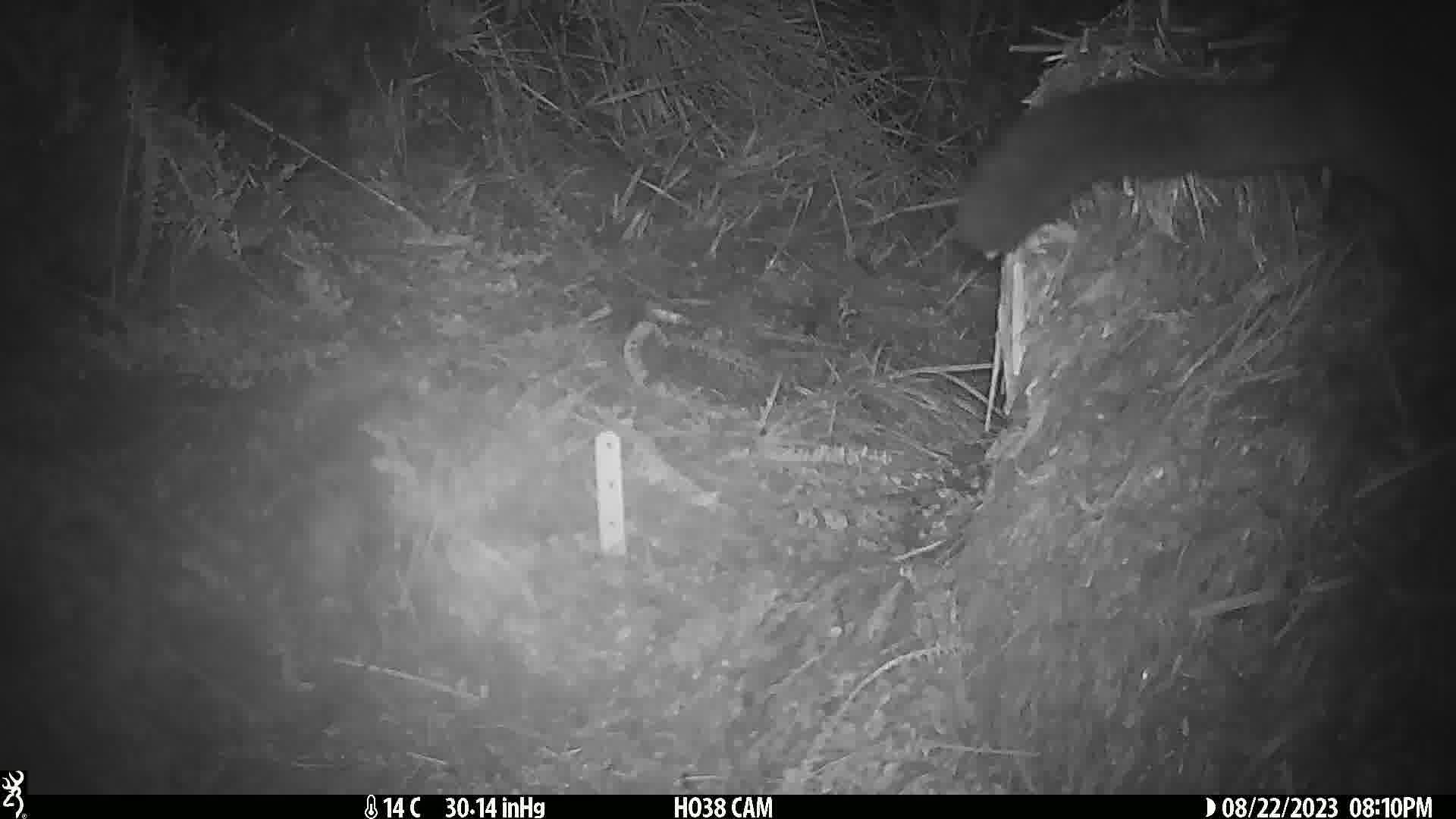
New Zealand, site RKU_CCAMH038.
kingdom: Animalia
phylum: Chordata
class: Mammalia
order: Diprotodontia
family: Phalangeridae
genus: Trichosurus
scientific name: Trichosurus vulpecula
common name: common brushtail possum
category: possum